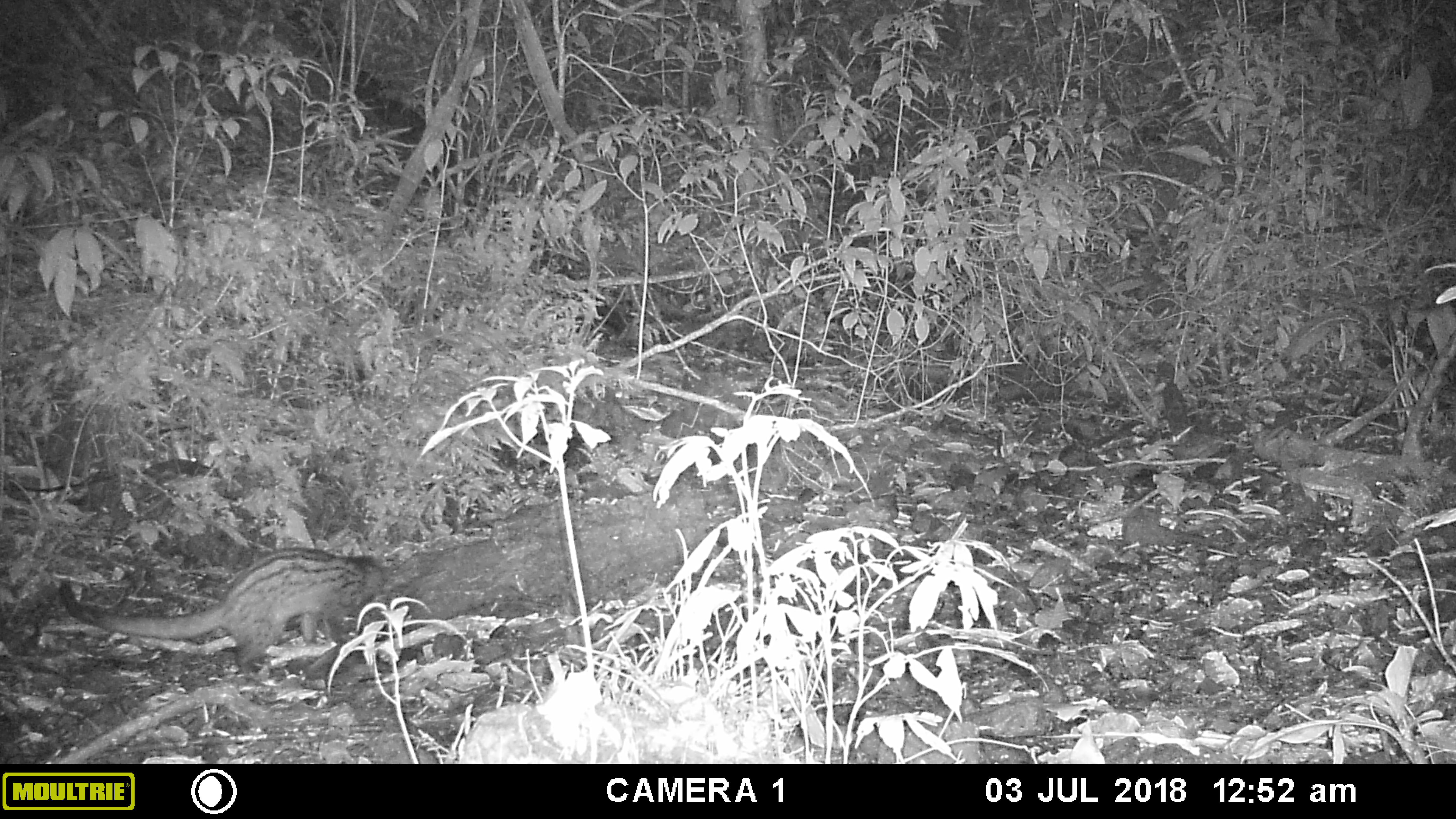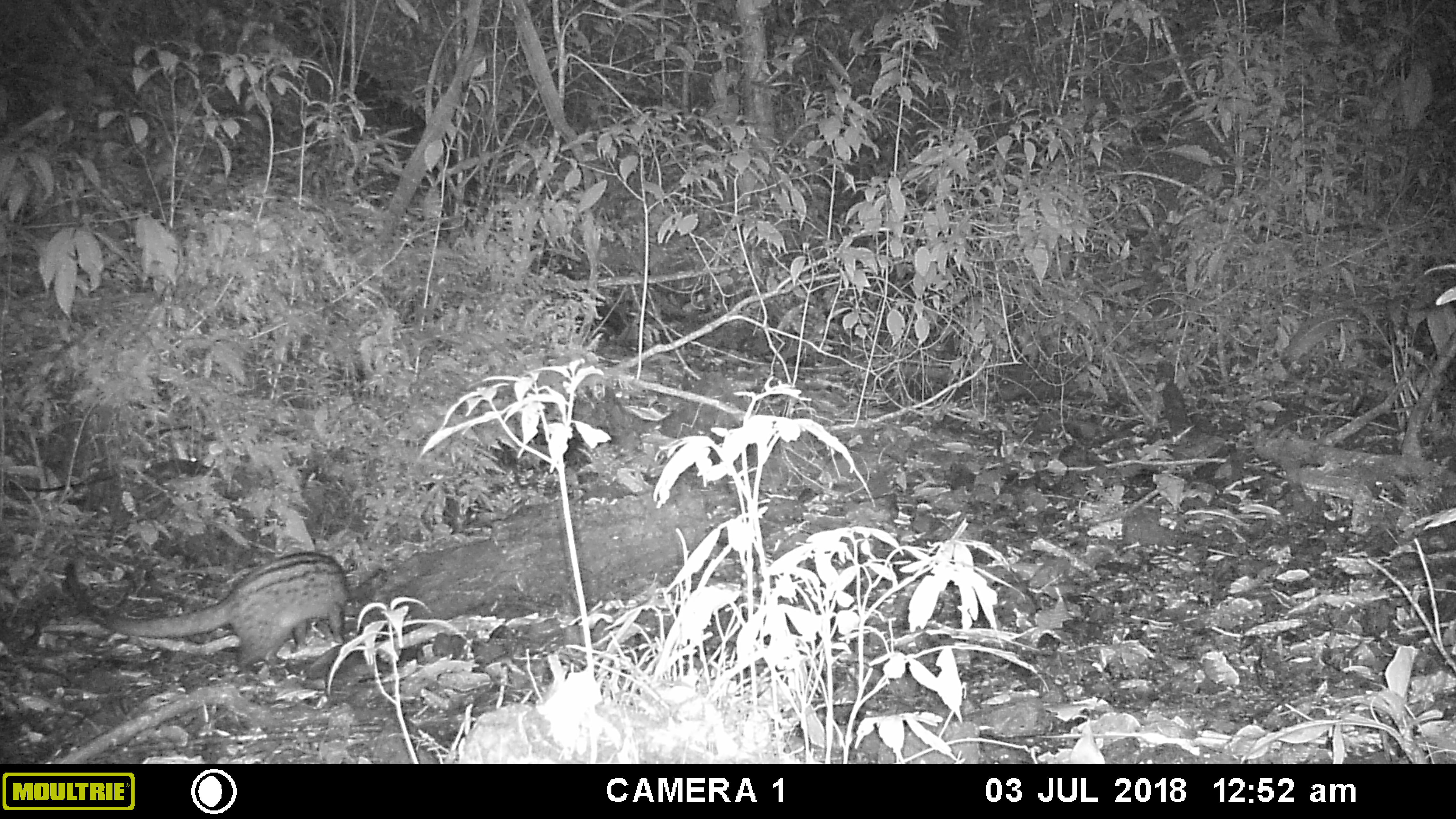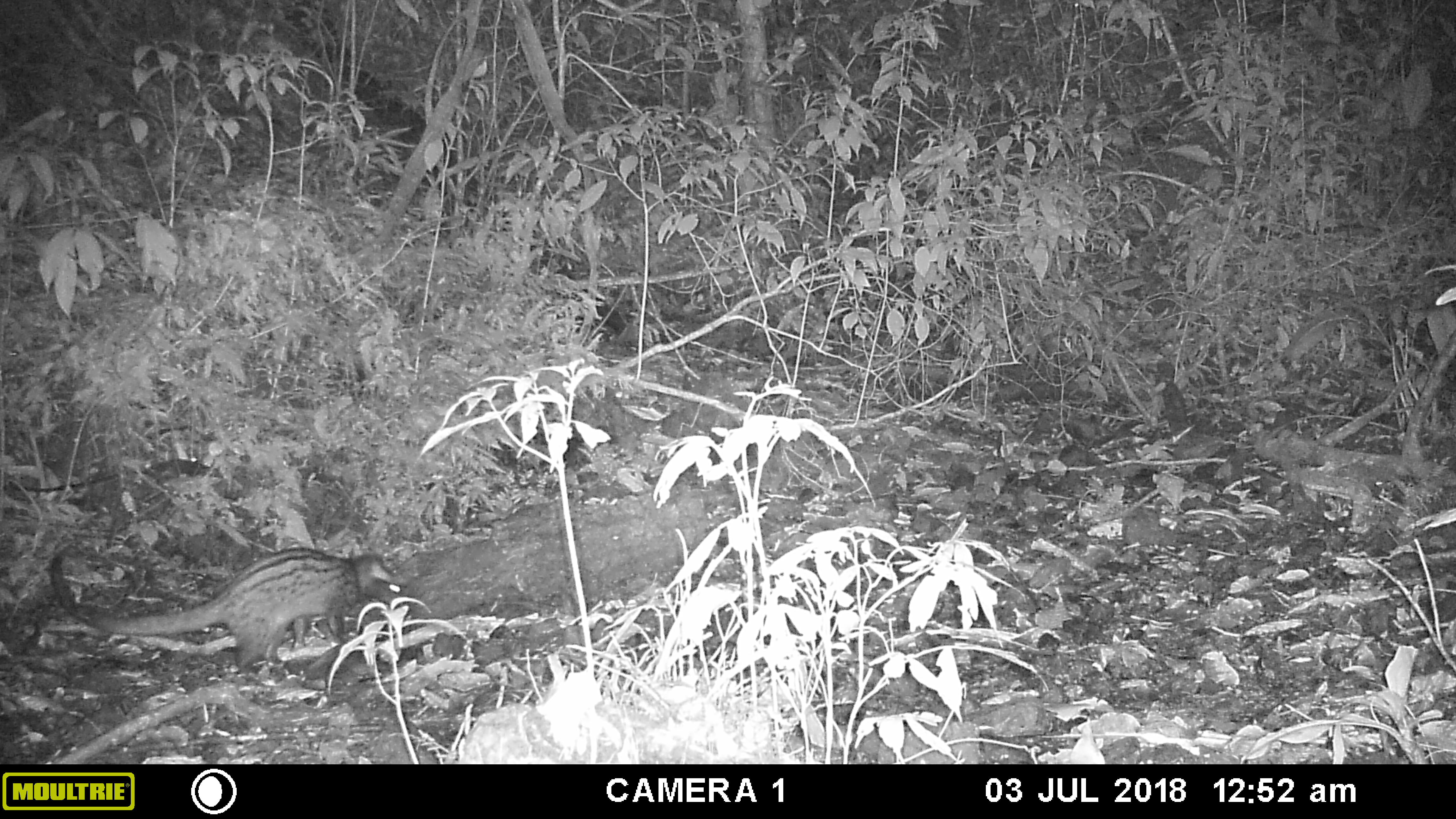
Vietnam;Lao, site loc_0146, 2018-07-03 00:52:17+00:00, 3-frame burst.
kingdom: Animalia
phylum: Chordata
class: Mammalia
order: Carnivora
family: Viverridae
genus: Paradoxurus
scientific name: Paradoxurus hermaphroditus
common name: common palm civet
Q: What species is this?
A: Common palm civet (Paradoxurus hermaphroditus).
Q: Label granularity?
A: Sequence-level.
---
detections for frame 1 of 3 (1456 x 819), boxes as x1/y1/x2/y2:
common palm civet: 56/545/388/675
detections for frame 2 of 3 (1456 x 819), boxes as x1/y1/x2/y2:
common palm civet: 64/550/350/673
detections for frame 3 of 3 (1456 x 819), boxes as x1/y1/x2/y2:
common palm civet: 50/546/408/676